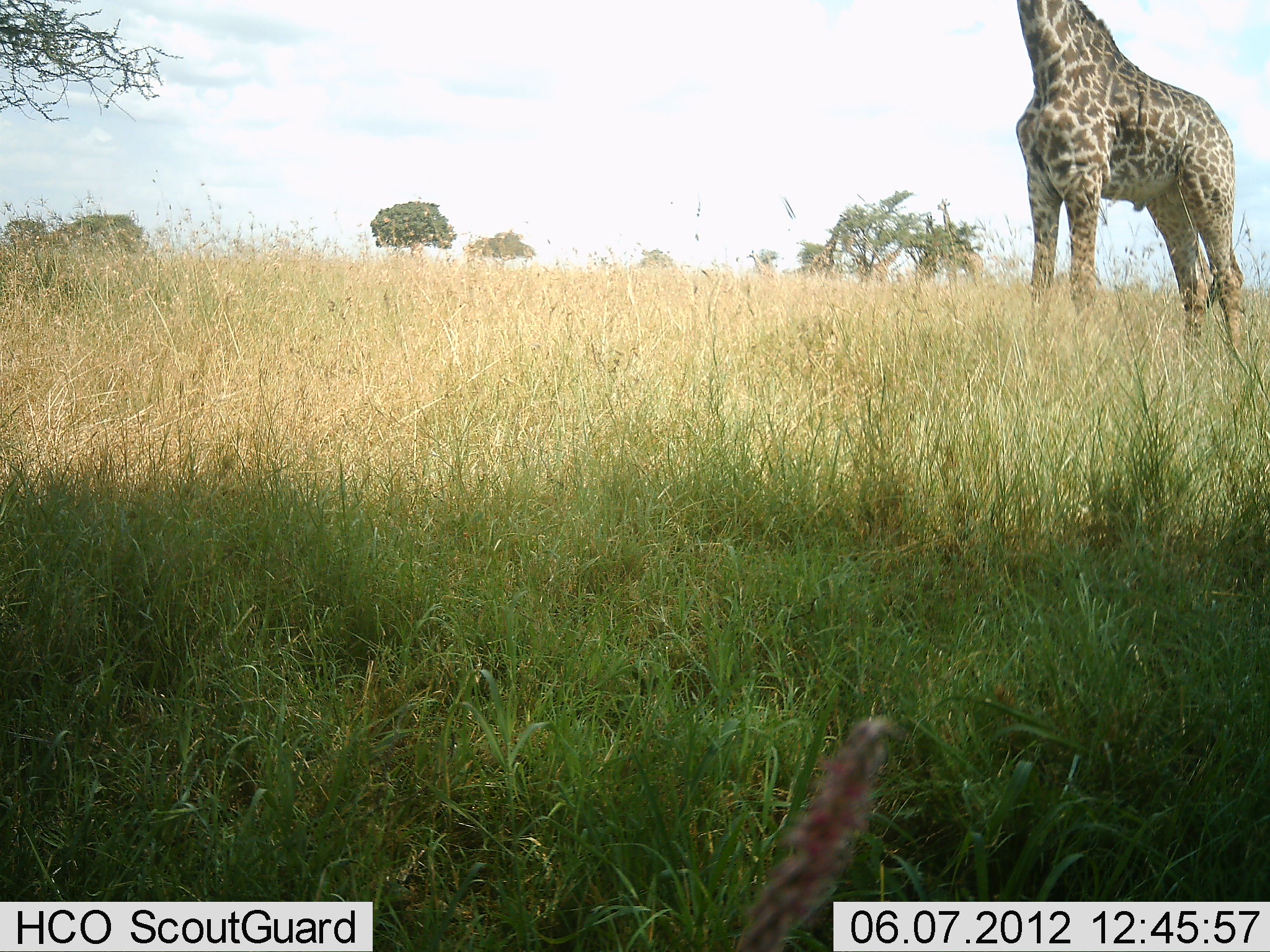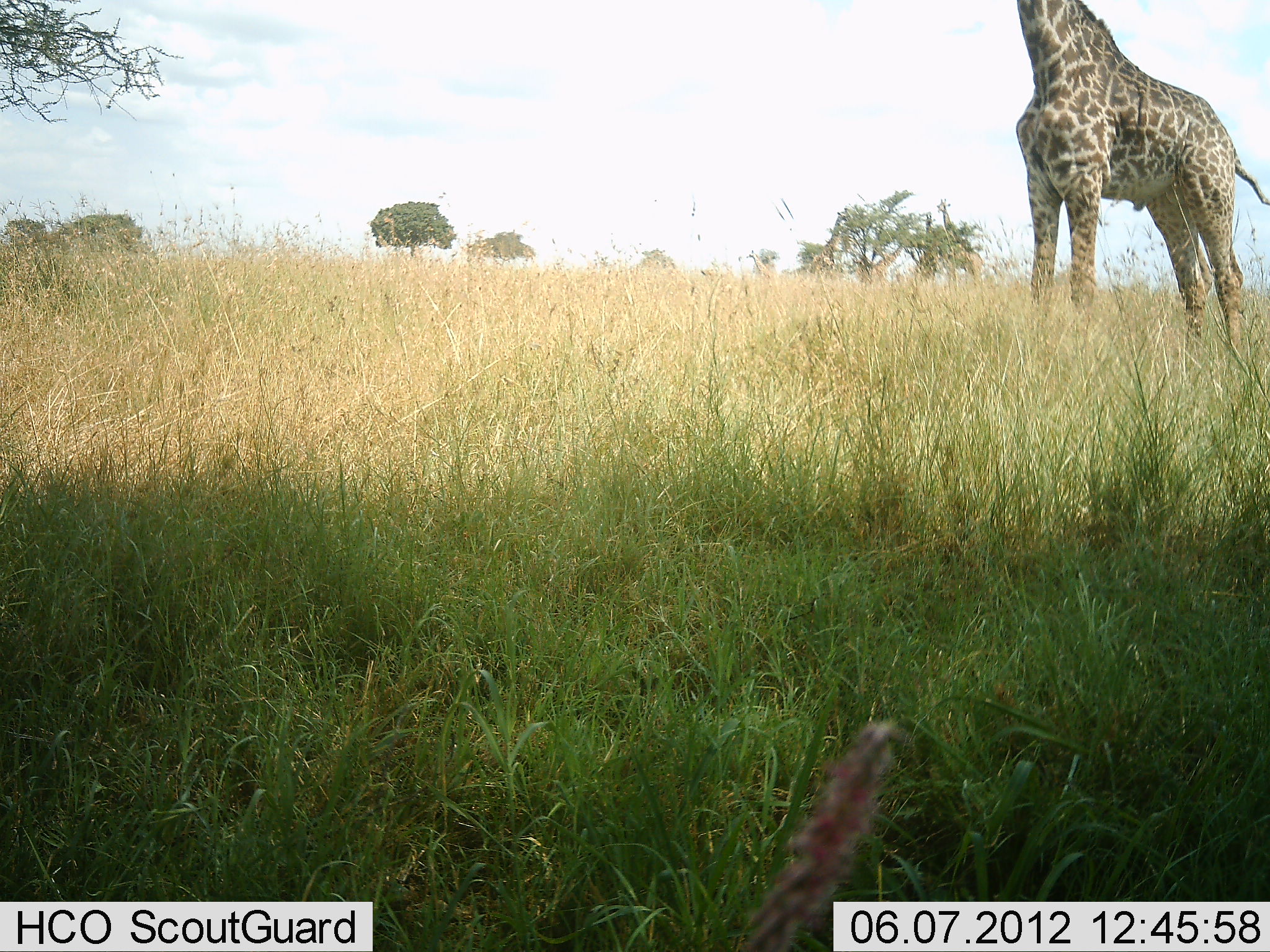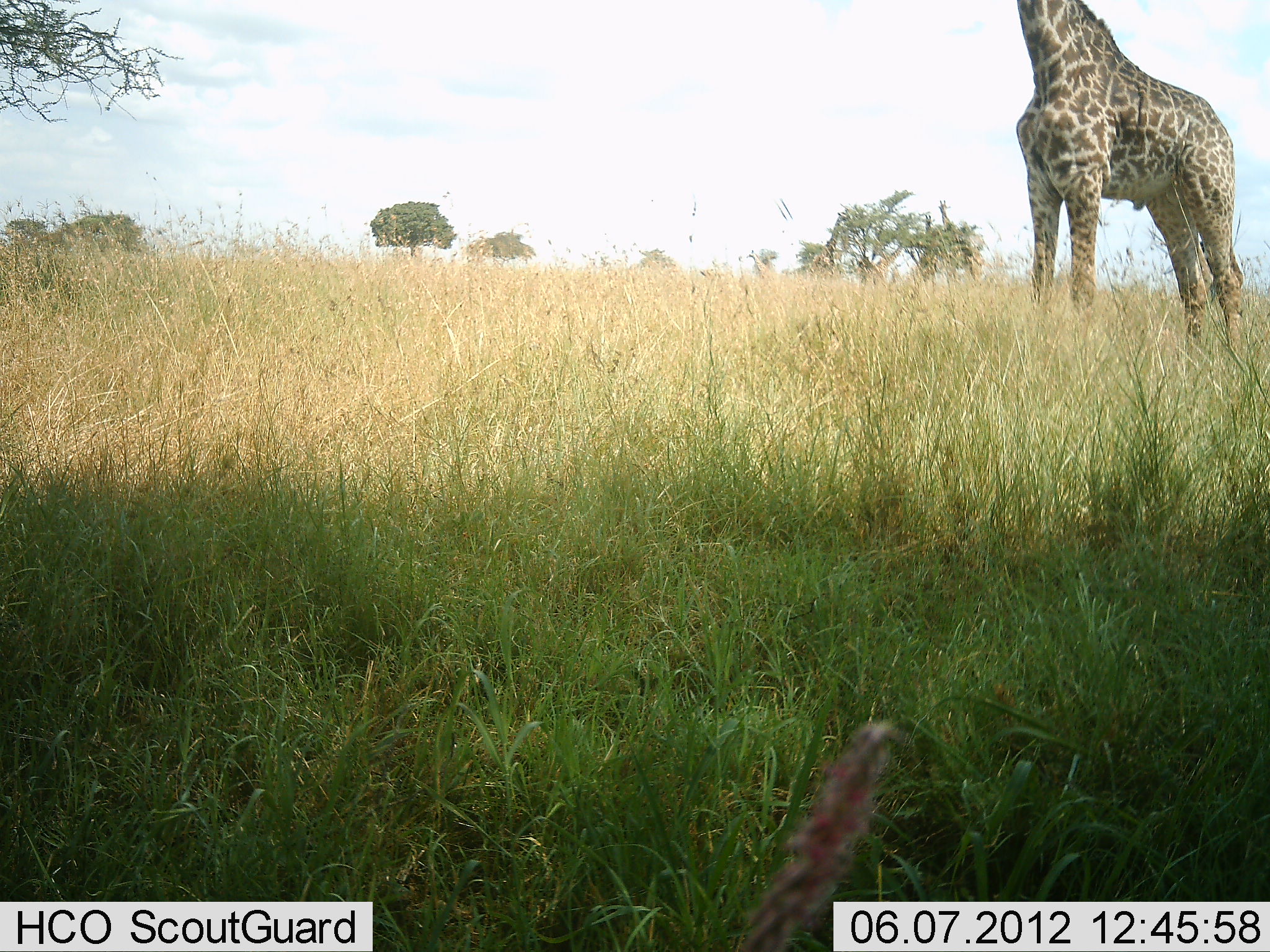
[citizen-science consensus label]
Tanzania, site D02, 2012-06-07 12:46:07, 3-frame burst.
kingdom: Animalia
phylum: Chordata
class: Mammalia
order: Artiodactyla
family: Giraffidae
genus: Giraffa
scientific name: Giraffa camelopardalis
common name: giraffe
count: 1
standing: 100%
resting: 0%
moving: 0%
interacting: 0%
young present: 0%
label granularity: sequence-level